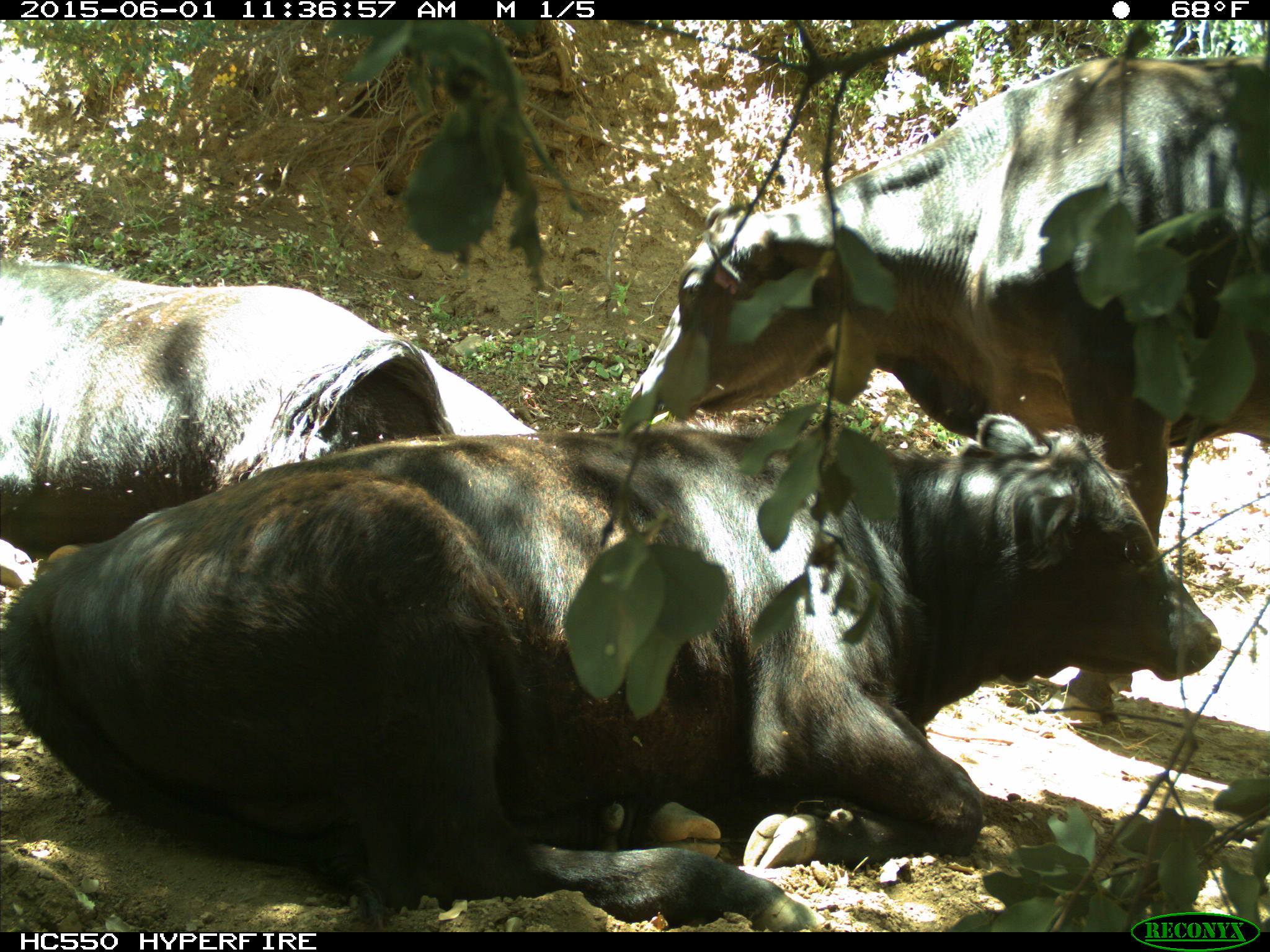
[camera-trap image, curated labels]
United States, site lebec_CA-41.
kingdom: Animalia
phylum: Chordata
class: Mammalia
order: Artiodactyla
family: Bovidae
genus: Bos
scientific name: Bos taurus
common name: domestic cow